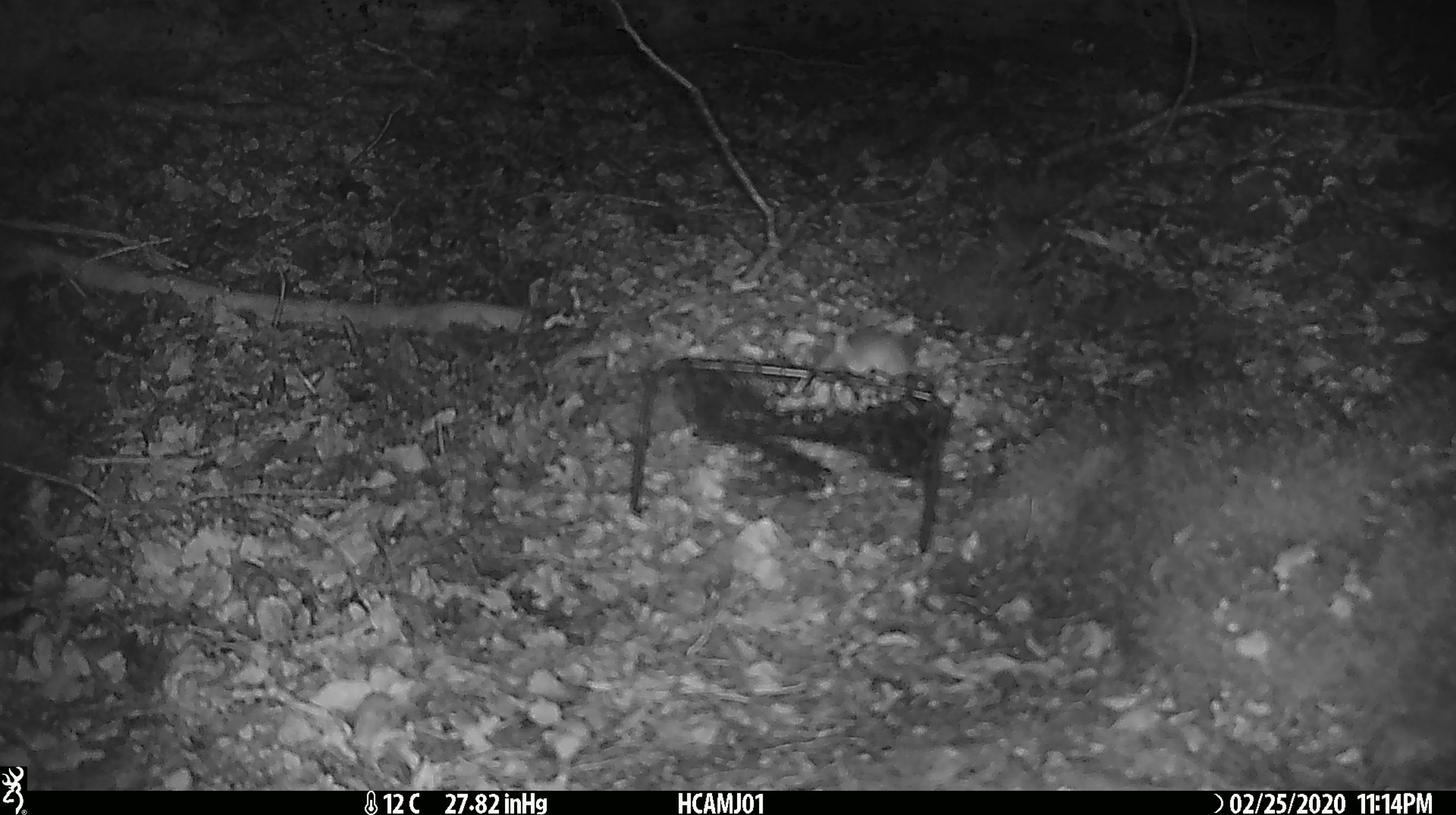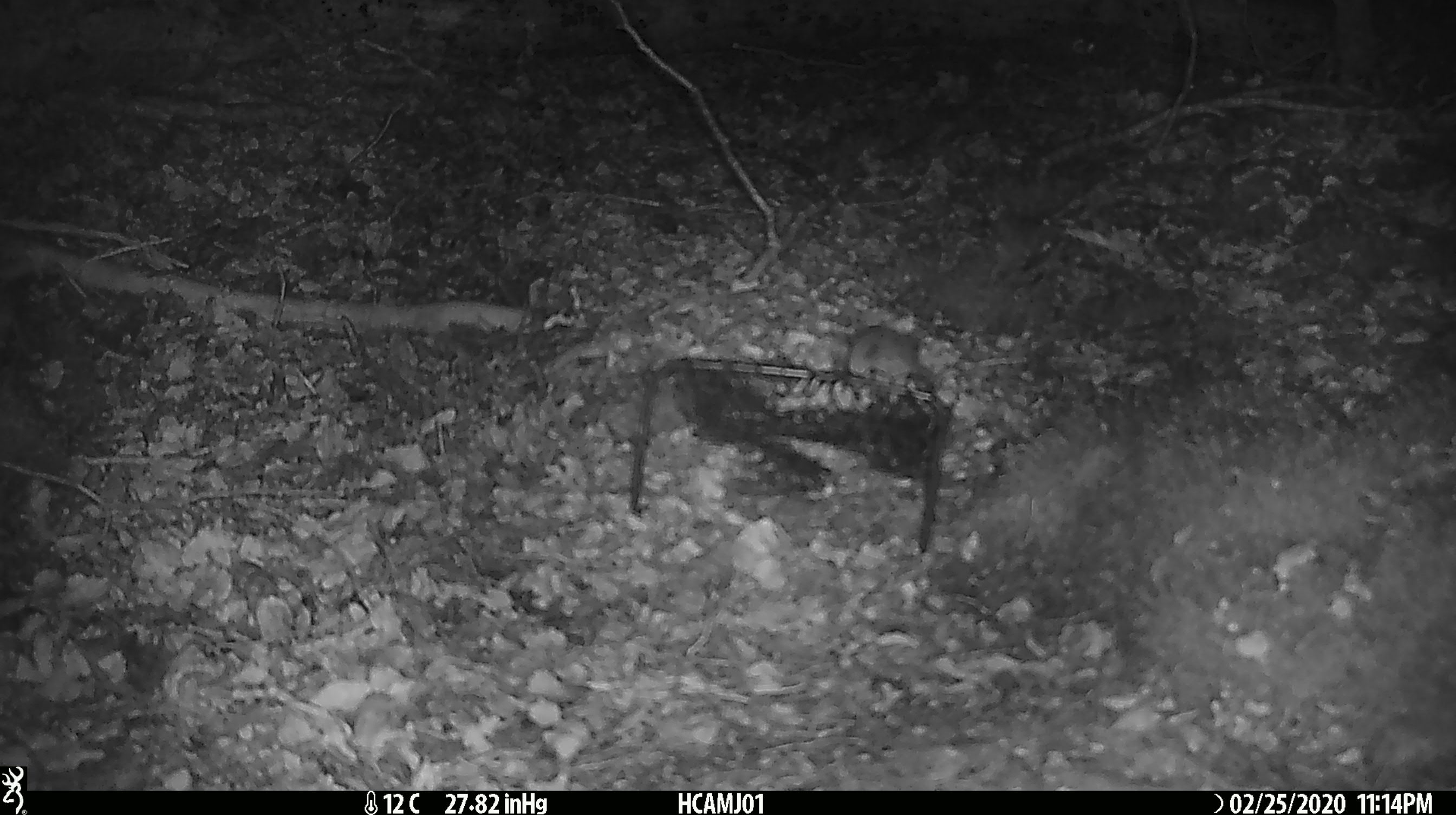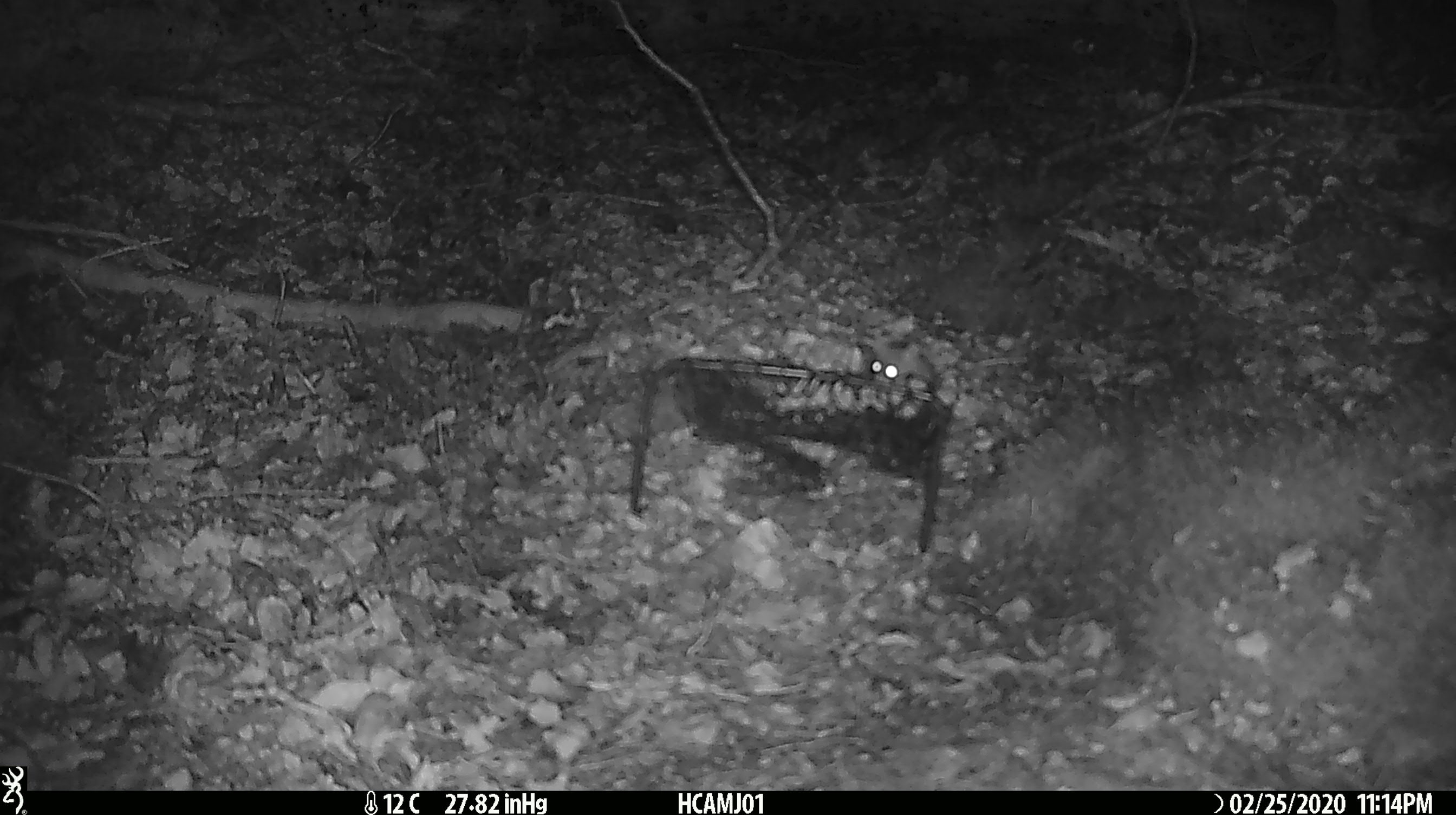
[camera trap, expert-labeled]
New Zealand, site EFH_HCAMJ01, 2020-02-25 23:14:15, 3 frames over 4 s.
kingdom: Animalia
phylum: Chordata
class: Mammalia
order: Rodentia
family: Muridae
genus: Mus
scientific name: Mus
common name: mouse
Mouse (Mus).